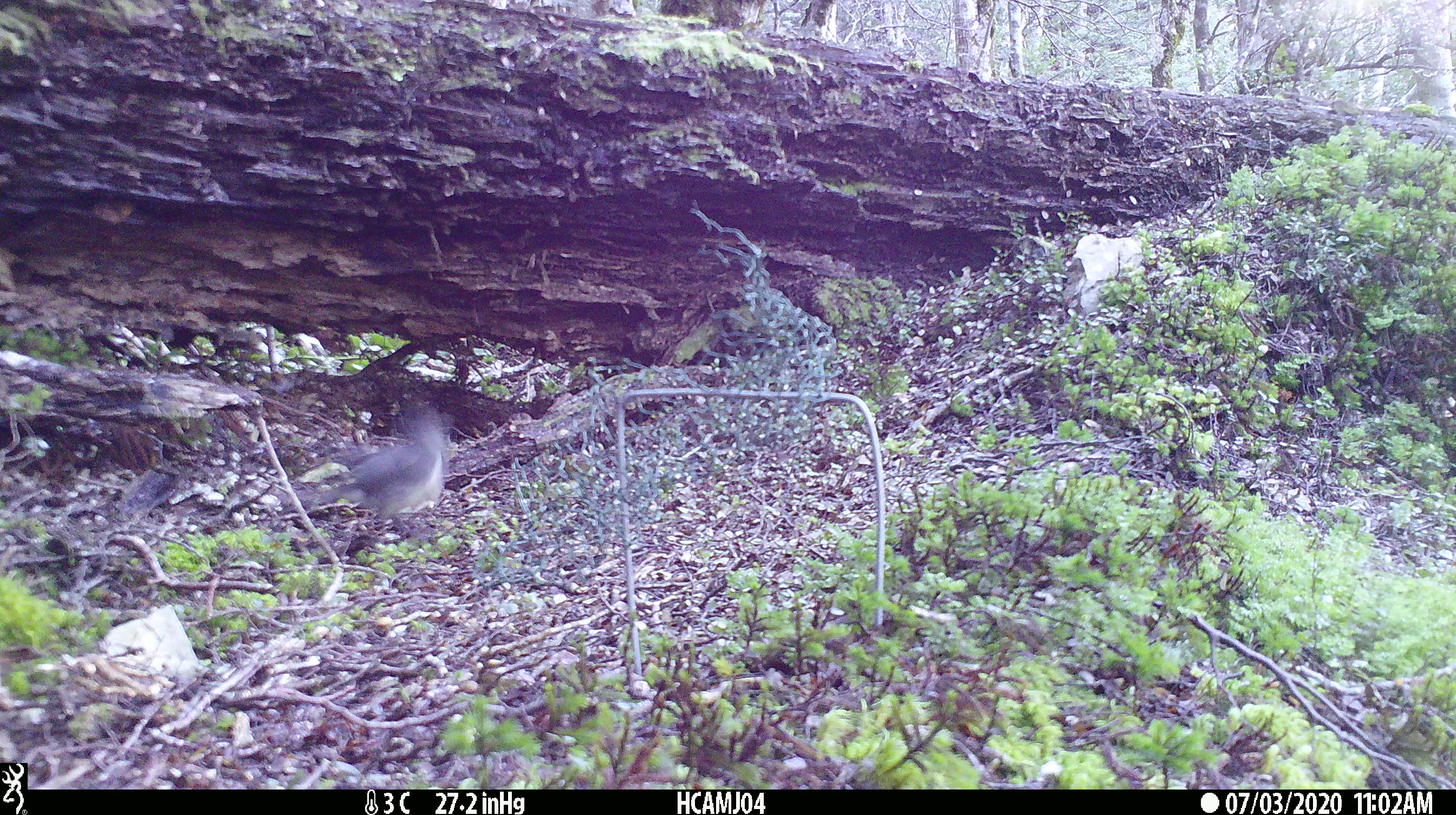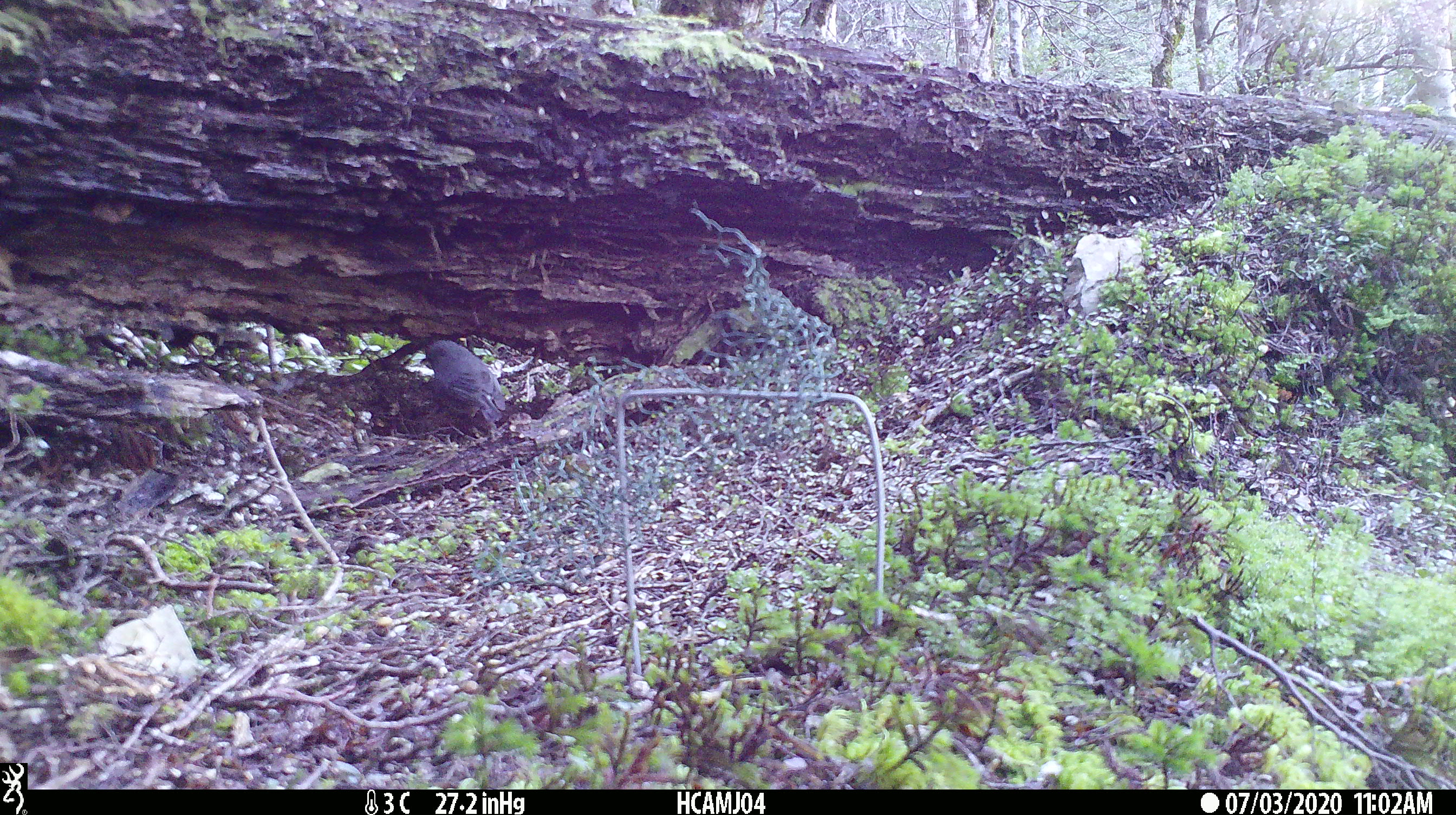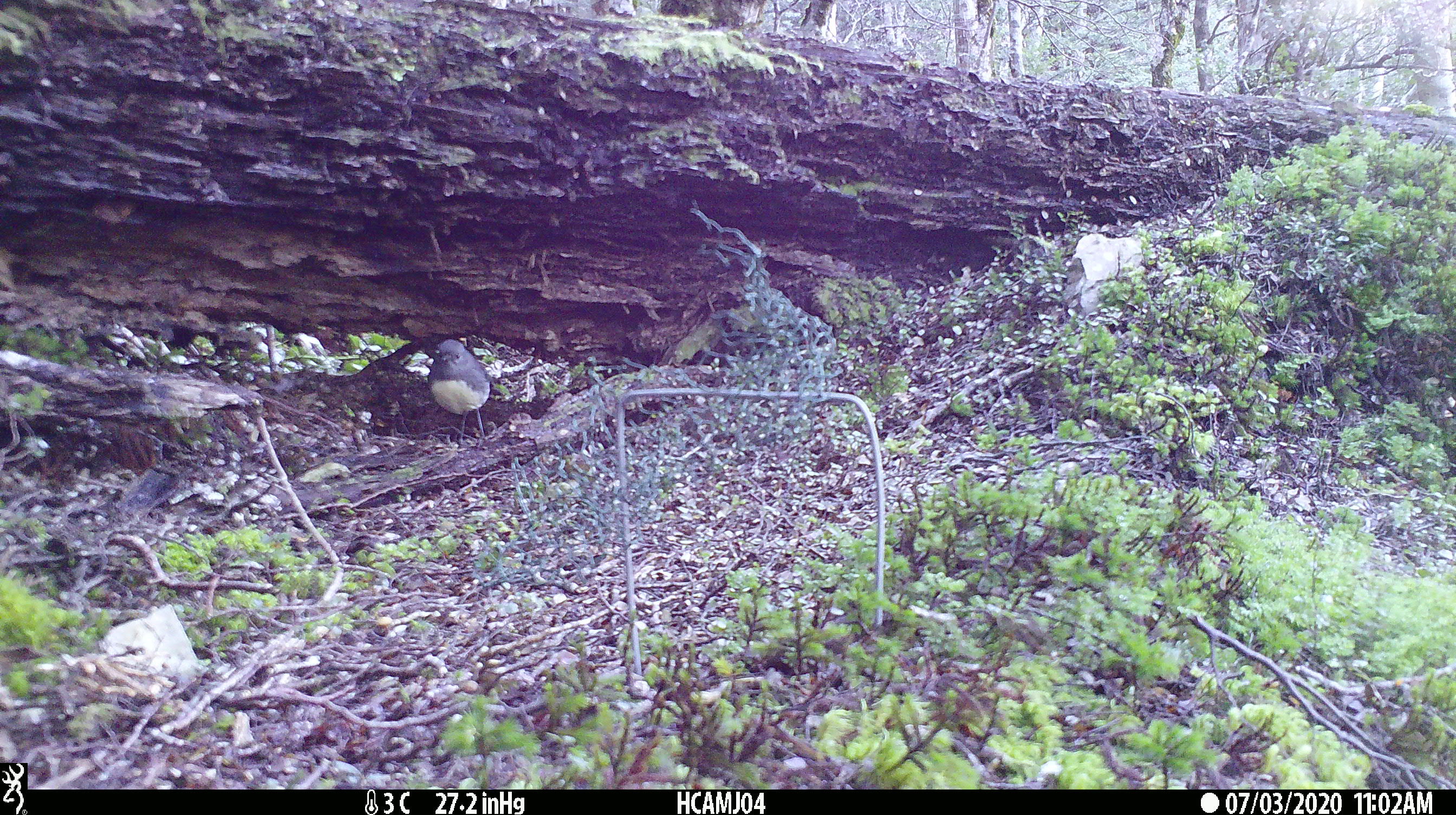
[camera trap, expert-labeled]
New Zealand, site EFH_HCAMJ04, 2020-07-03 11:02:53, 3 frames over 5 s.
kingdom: Animalia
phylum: Chordata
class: Aves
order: Passeriformes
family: Petroicidae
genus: Petroica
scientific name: Petroica australis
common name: new zealand robin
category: robin